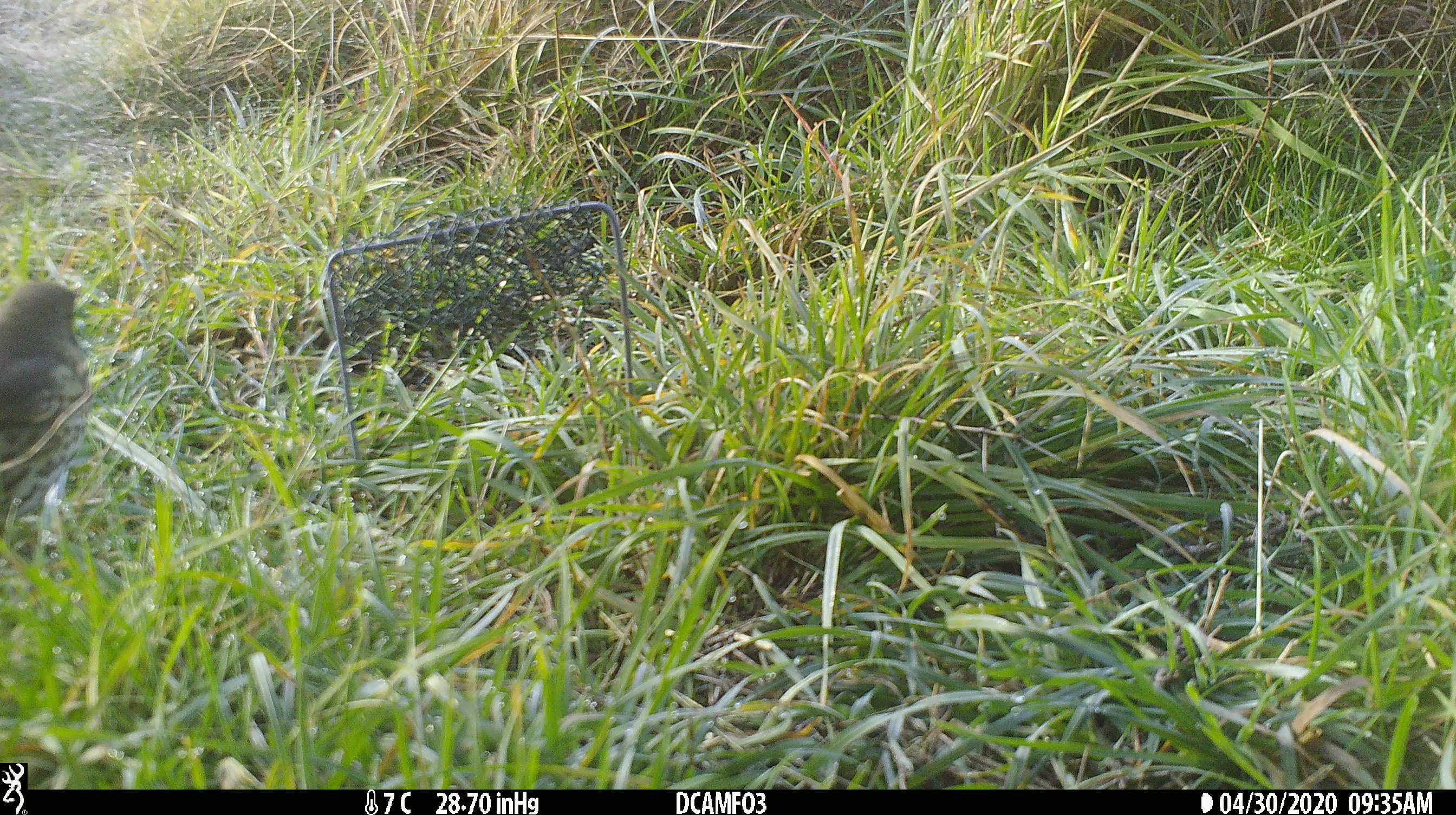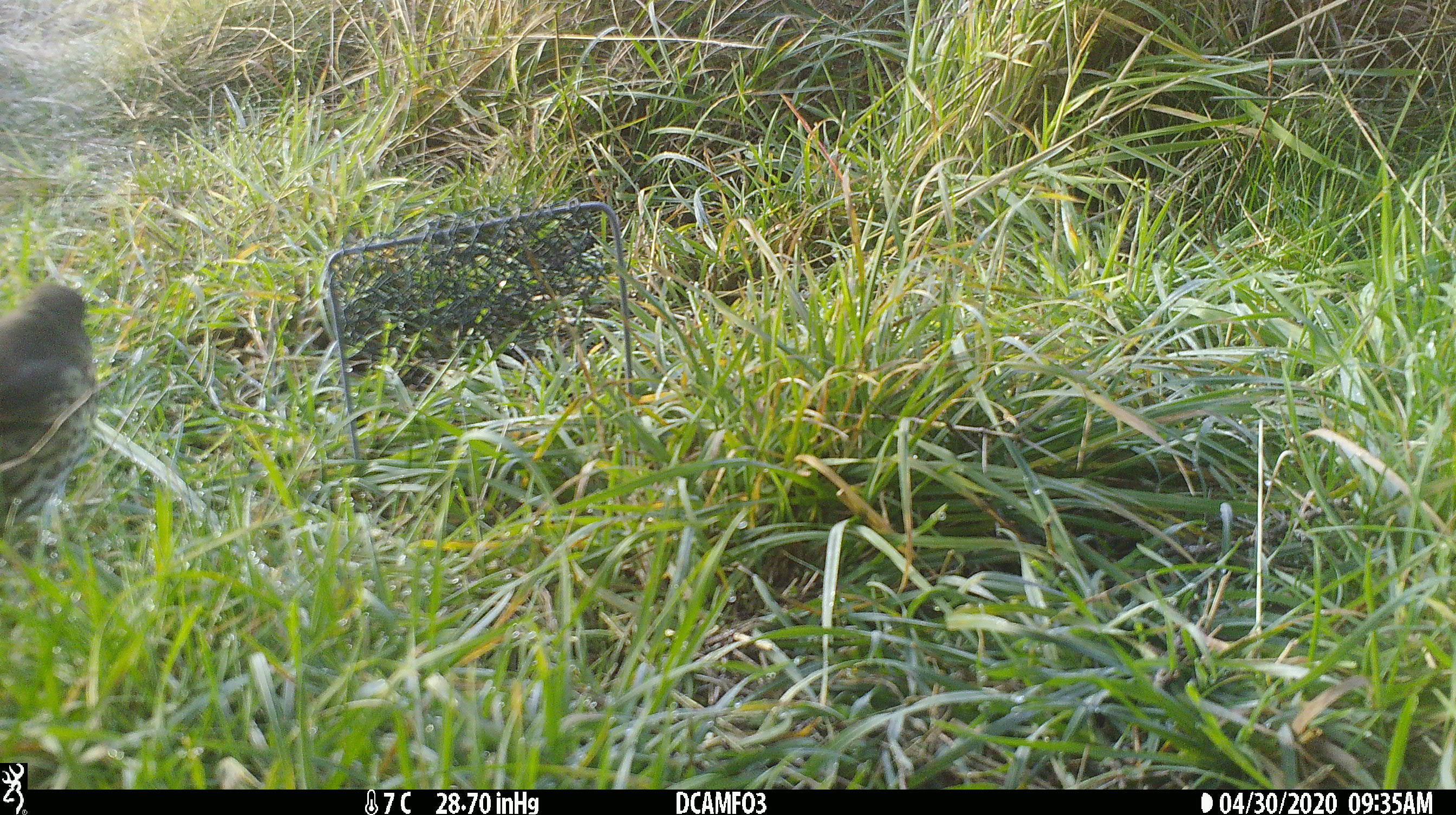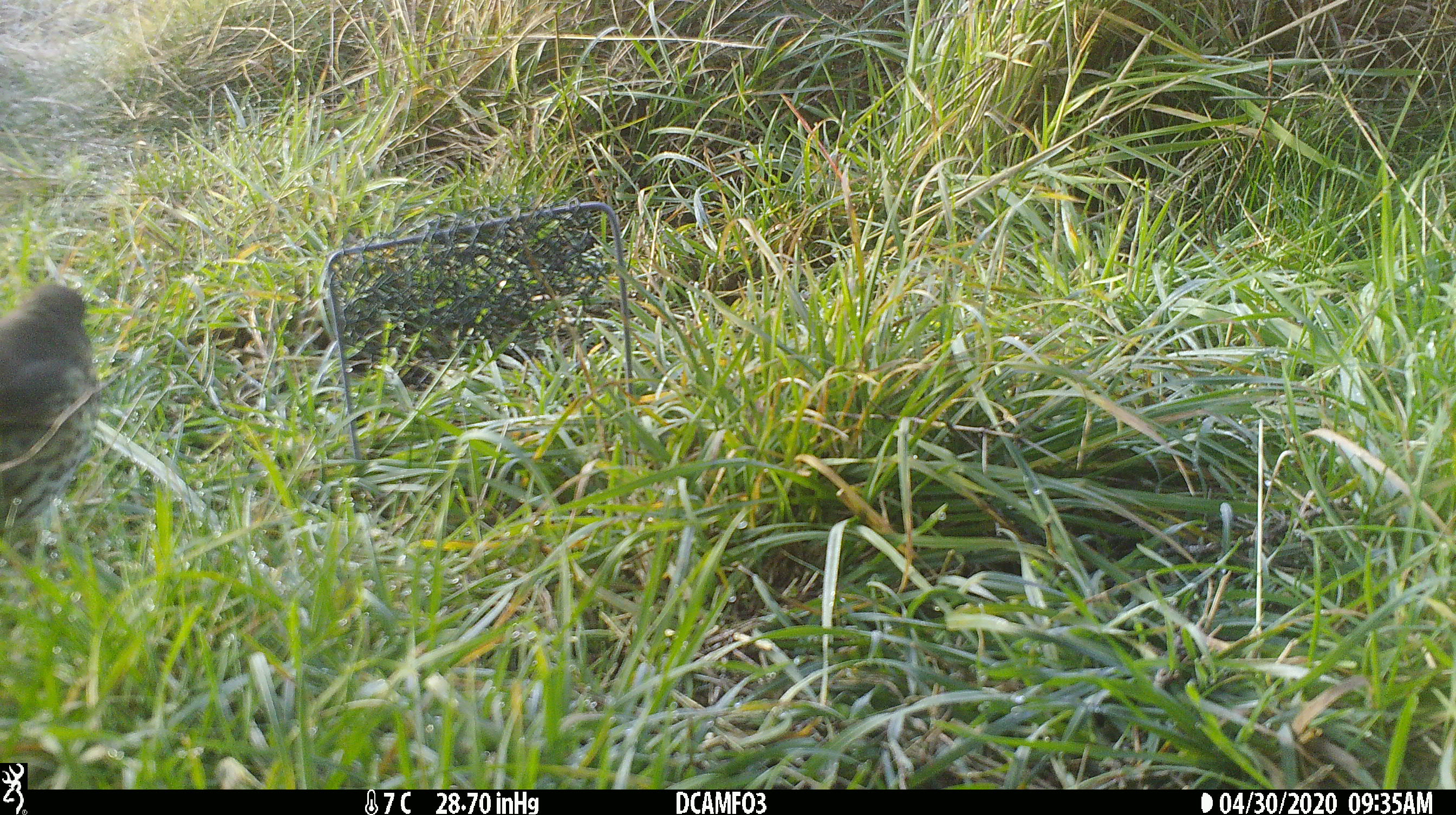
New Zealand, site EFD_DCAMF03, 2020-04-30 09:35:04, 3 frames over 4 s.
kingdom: Animalia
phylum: Chordata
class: Aves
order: Passeriformes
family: Turdidae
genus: Turdus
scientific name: Turdus philomelos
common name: song thrush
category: thrush